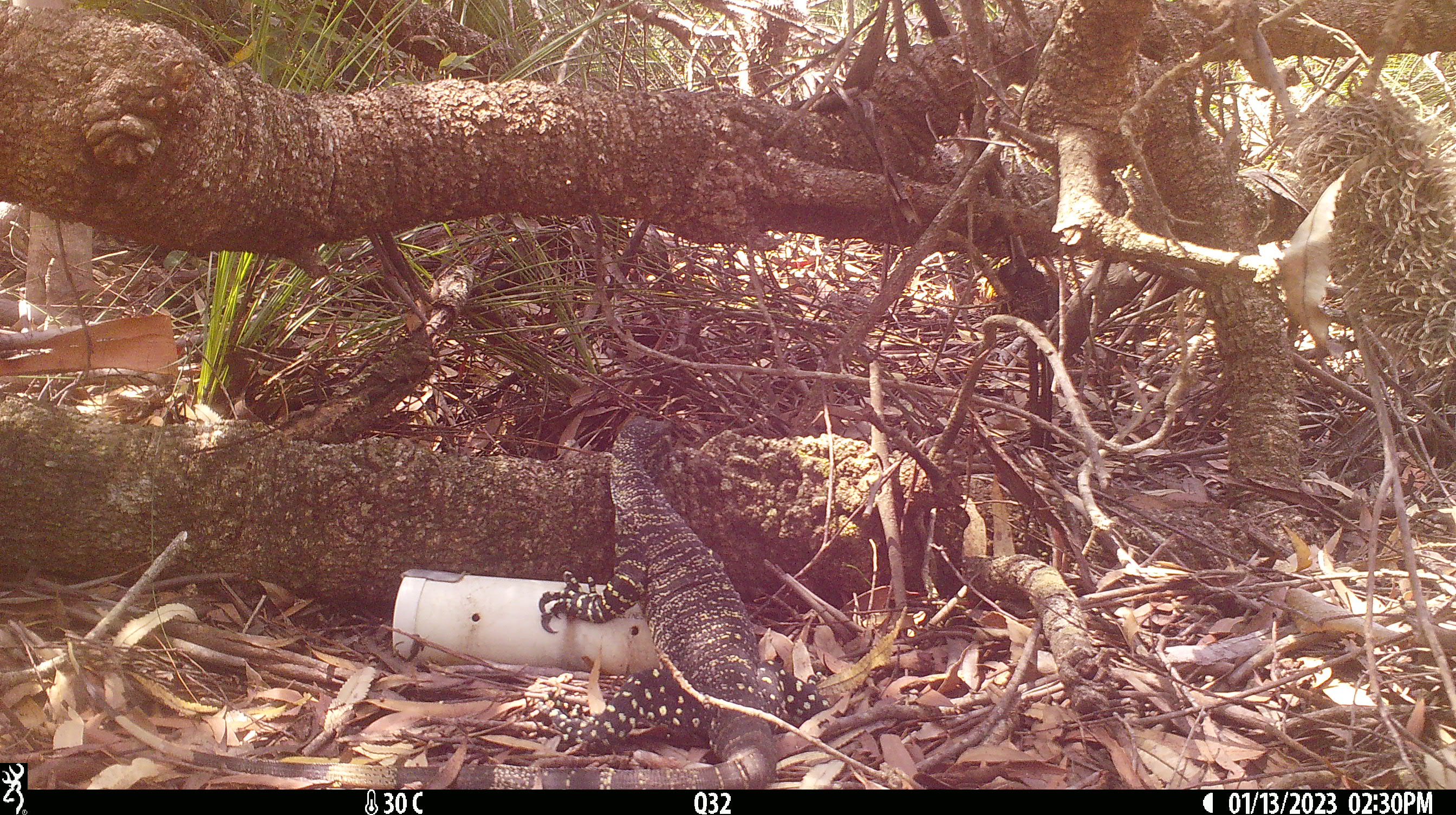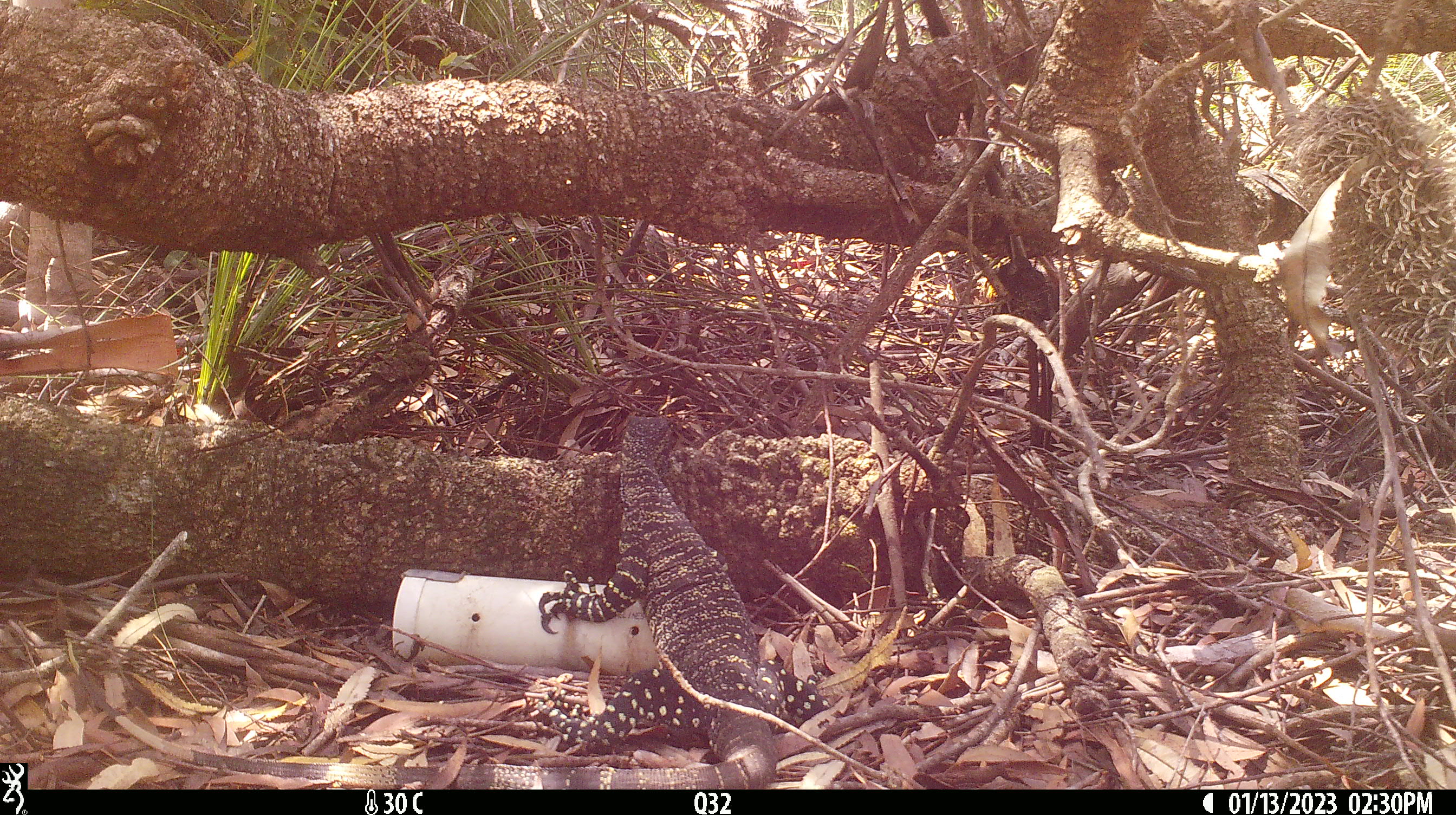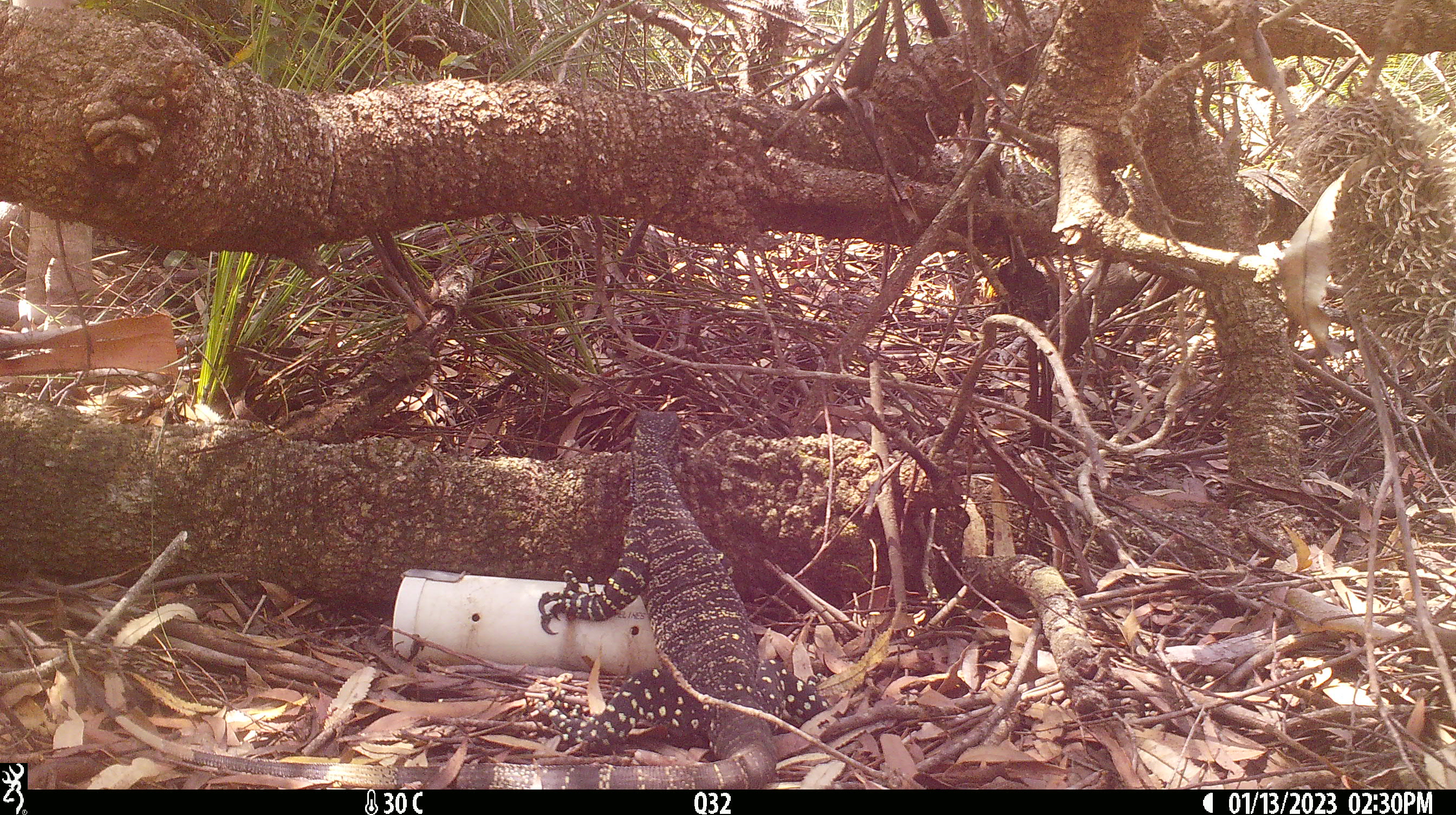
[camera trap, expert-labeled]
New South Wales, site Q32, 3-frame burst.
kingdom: Animalia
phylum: Chordata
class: Reptilia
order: Squamata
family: Varanidae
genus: Varanus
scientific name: Varanus varius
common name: lace monitor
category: goanna